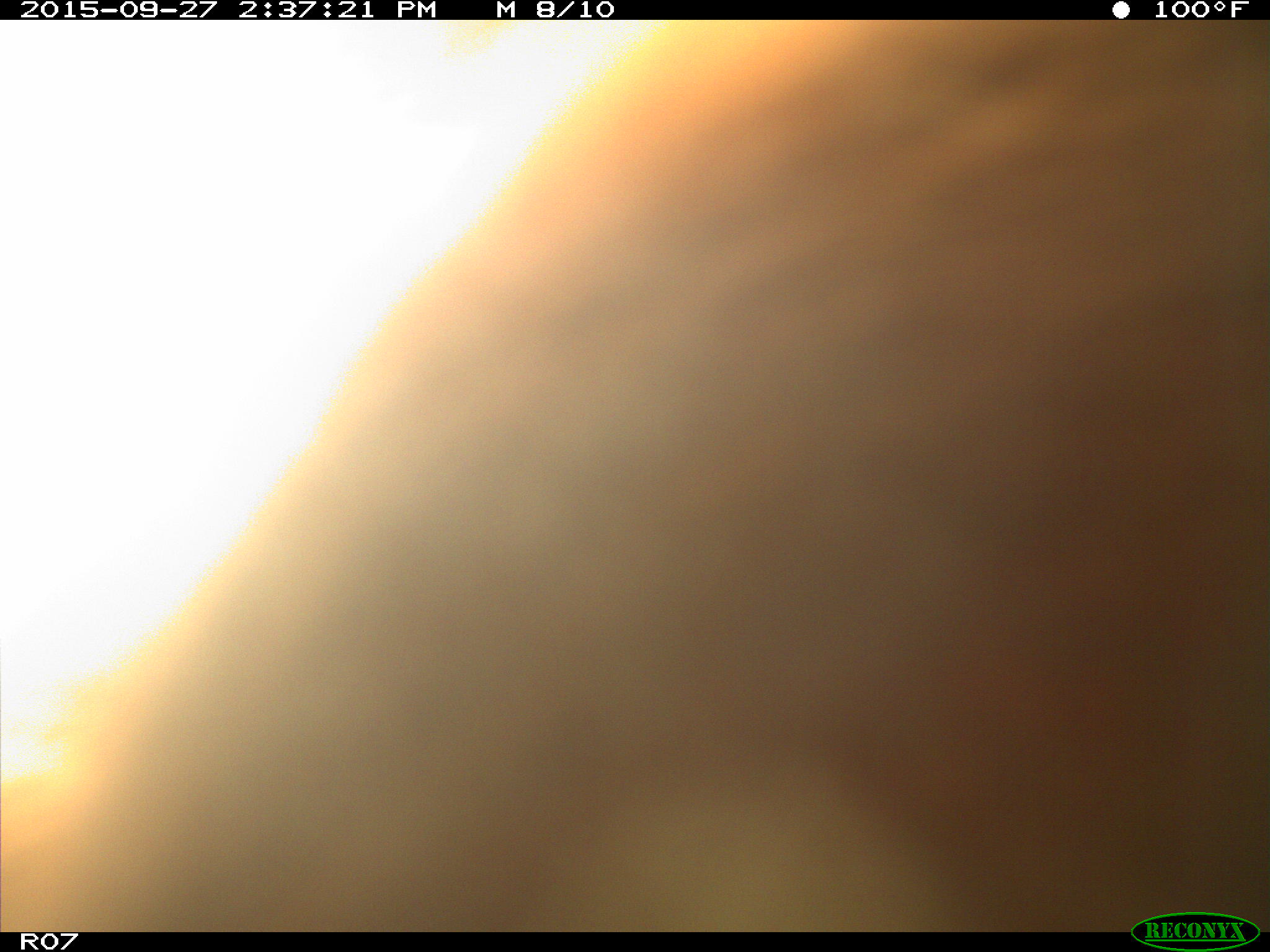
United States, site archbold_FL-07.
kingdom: Animalia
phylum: Chordata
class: Mammalia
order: Artiodactyla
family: Bovidae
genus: Bos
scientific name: Bos taurus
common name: domestic cow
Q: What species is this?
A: Bos taurus (domestic cow).